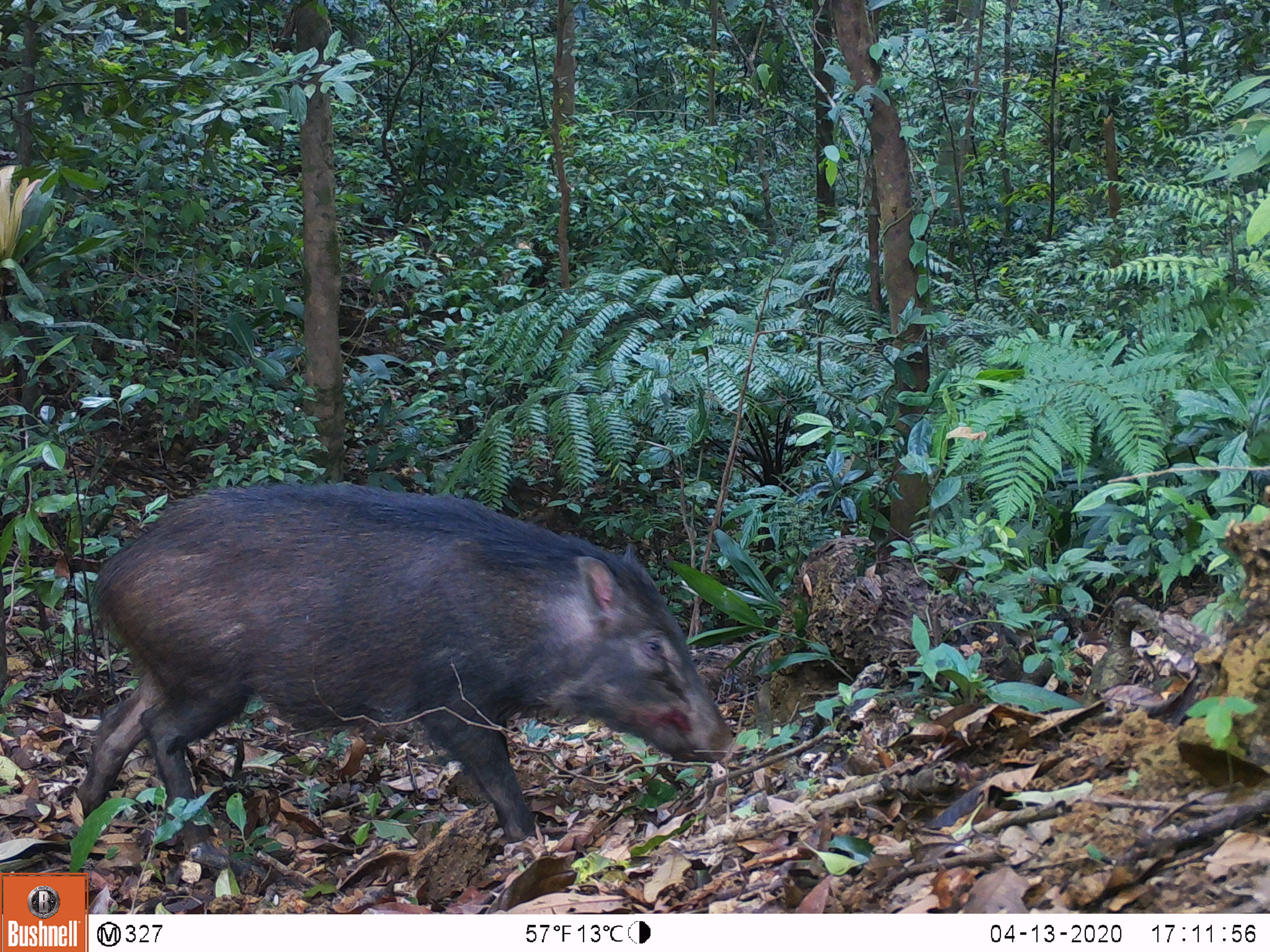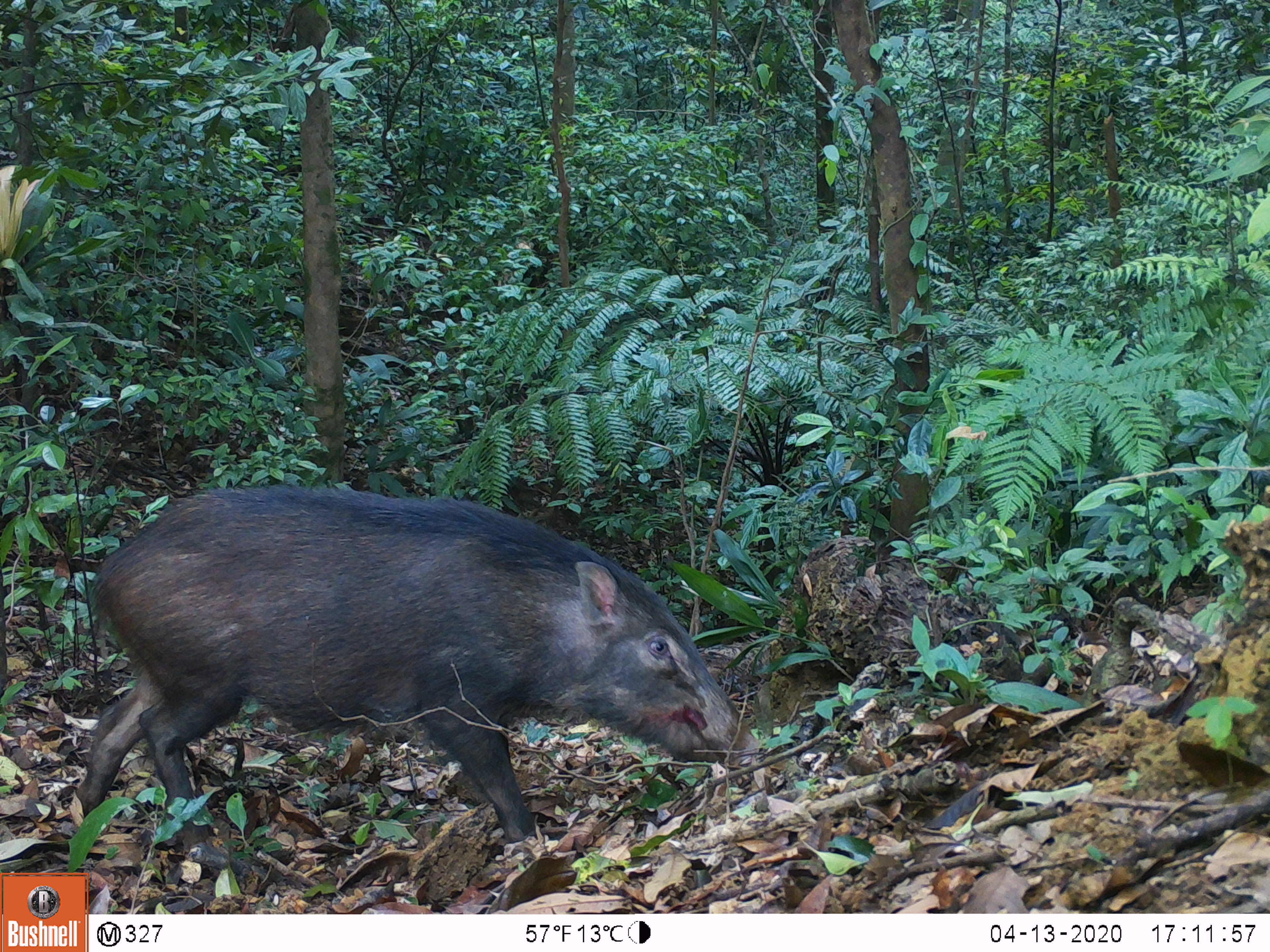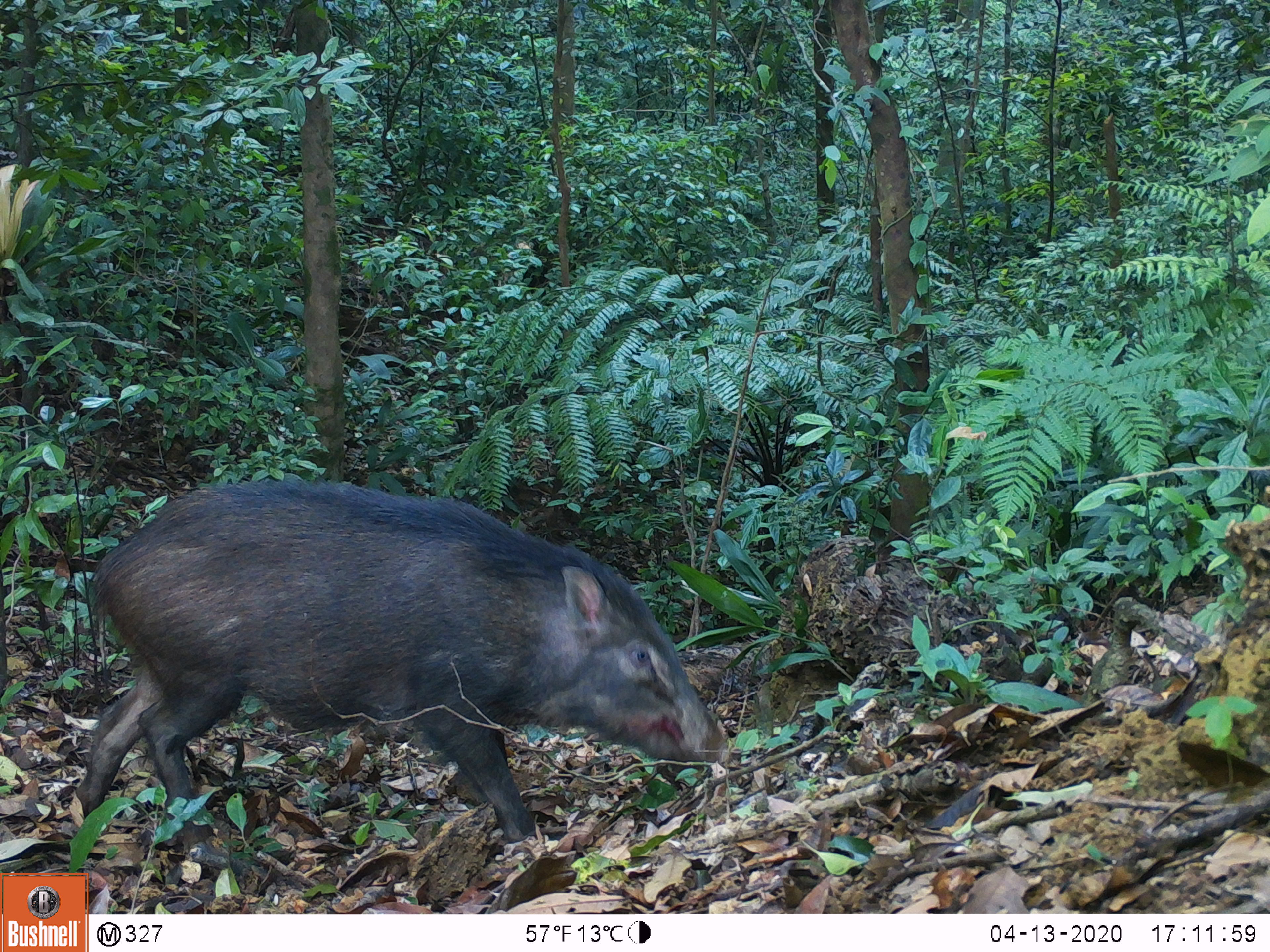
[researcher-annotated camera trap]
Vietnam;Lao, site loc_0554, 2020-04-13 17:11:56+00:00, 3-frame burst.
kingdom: Animalia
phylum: Chordata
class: Mammalia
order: Artiodactyla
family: Suidae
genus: Sus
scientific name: Sus scrofa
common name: eurasian wild pig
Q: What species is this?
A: Eurasian wild pig (Sus scrofa).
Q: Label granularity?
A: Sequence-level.